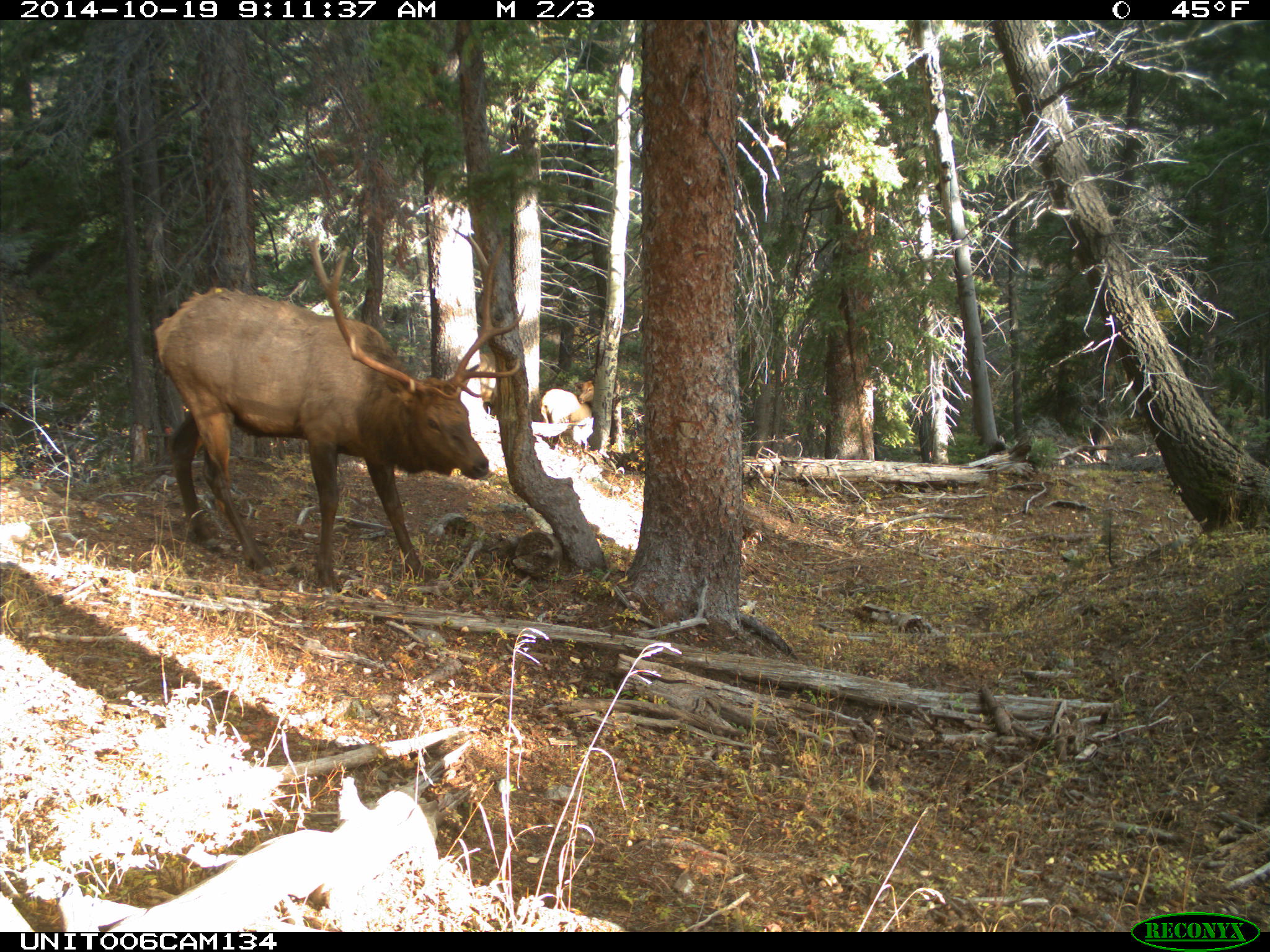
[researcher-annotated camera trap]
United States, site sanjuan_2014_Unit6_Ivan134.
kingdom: Animalia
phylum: Chordata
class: Mammalia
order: Artiodactyla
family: Cervidae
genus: Cervus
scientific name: Cervus elaphus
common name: red deer